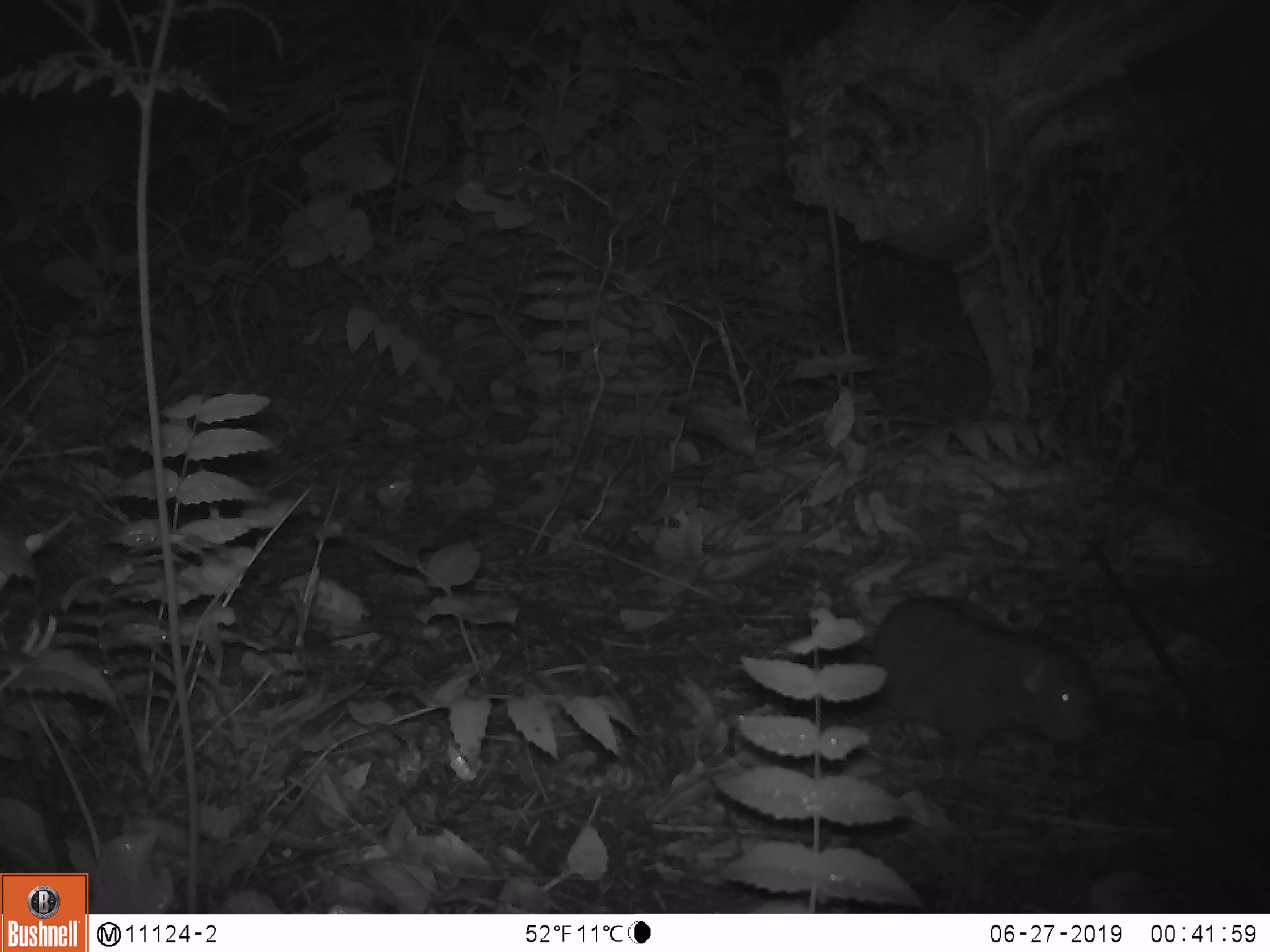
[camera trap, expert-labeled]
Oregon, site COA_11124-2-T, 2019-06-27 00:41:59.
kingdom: Animalia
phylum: Chordata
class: Mammalia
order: Rodentia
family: Aplodontiidae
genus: Aplodontia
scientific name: Aplodontia rufa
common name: mountain beaver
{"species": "mountain beaver (Aplodontia rufa)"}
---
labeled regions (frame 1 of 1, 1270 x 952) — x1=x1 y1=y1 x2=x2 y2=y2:
mountain beaver: x1=869 y1=590 x2=1103 y2=765